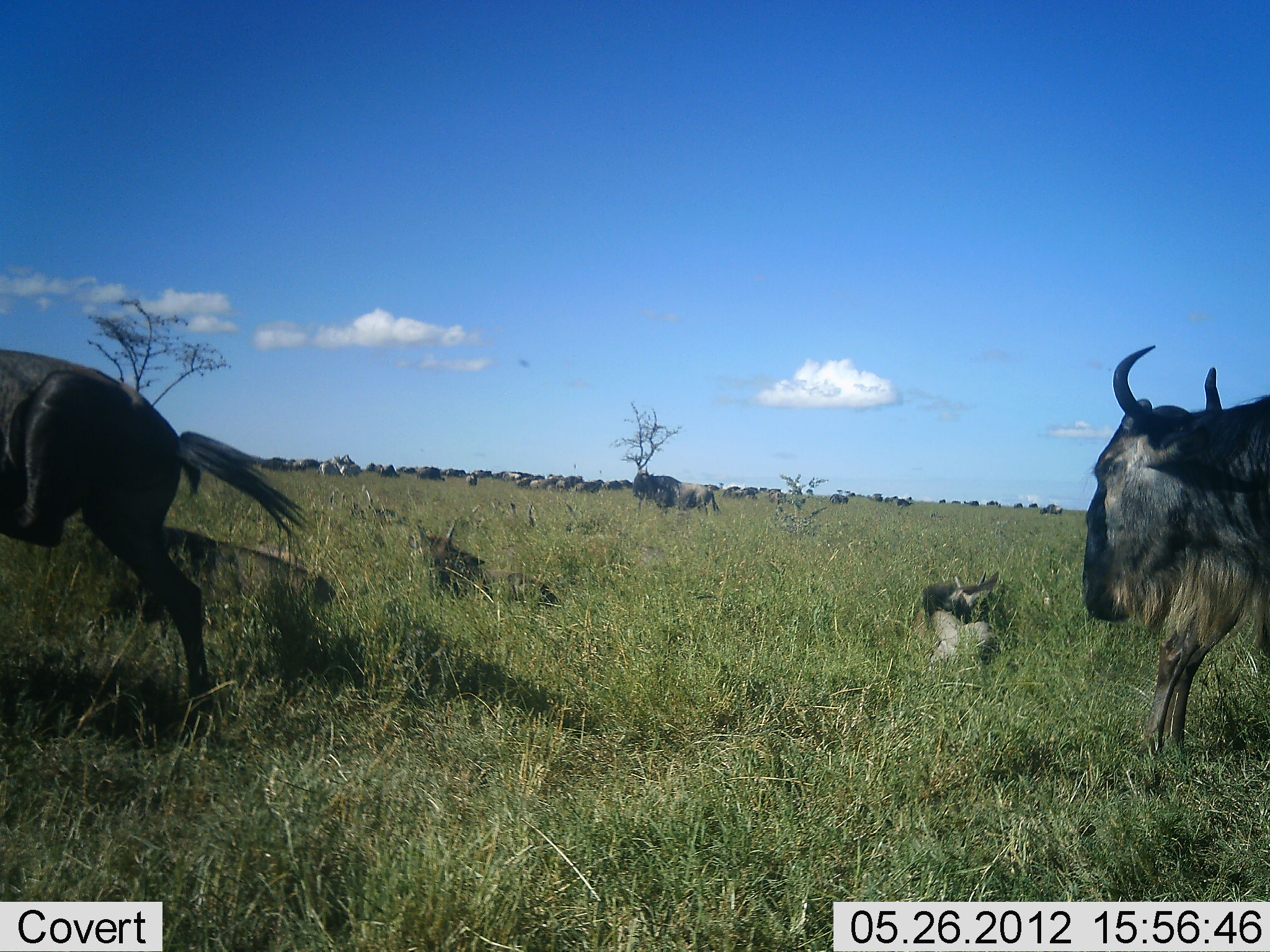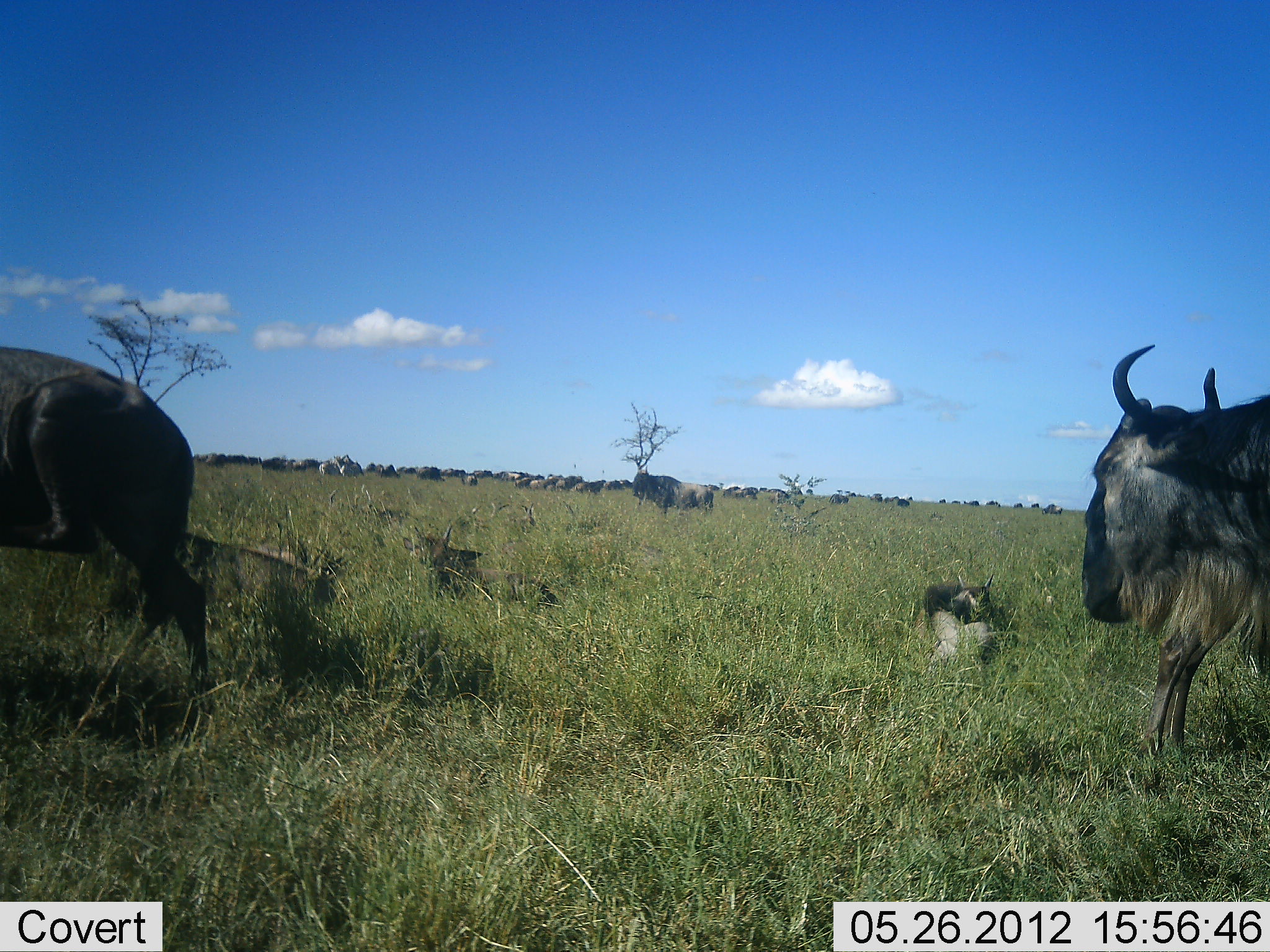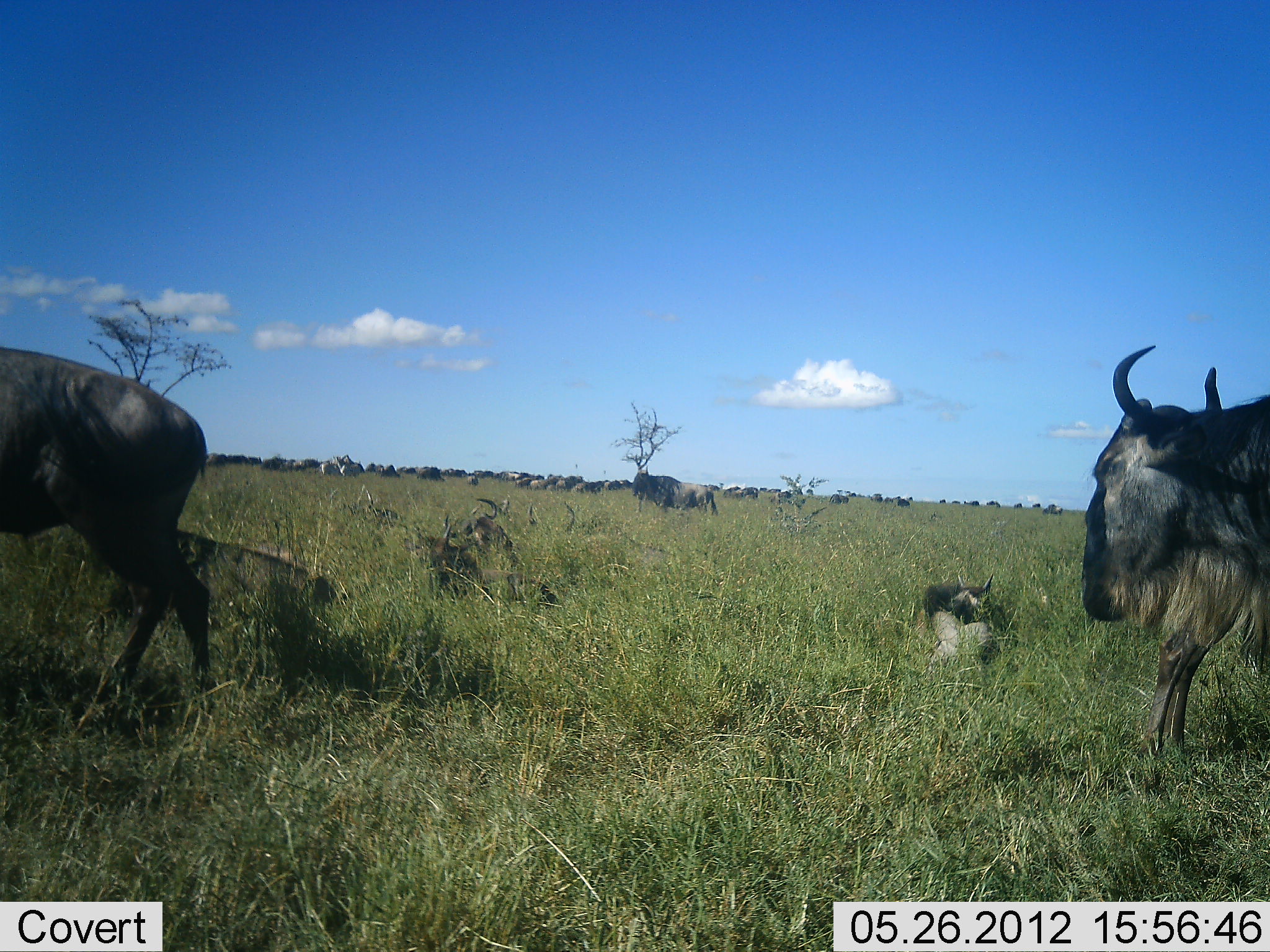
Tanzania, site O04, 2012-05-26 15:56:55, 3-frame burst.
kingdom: Animalia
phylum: Chordata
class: Mammalia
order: Artiodactyla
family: Bovidae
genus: Connochaetes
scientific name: Connochaetes taurinus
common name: blue wildebeest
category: wildebeest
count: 11-50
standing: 90%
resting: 60%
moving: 30%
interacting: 0%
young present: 40%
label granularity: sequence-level